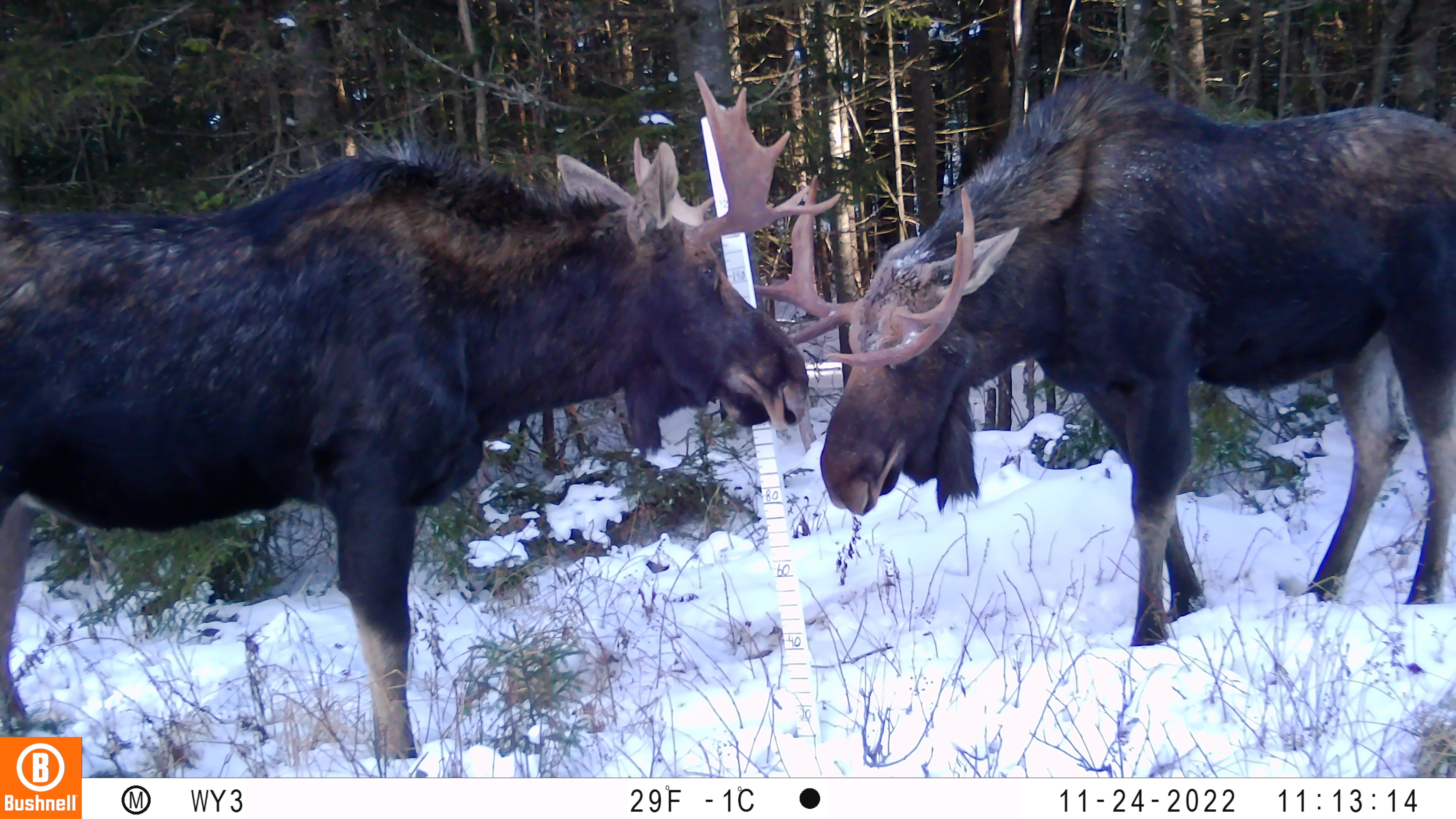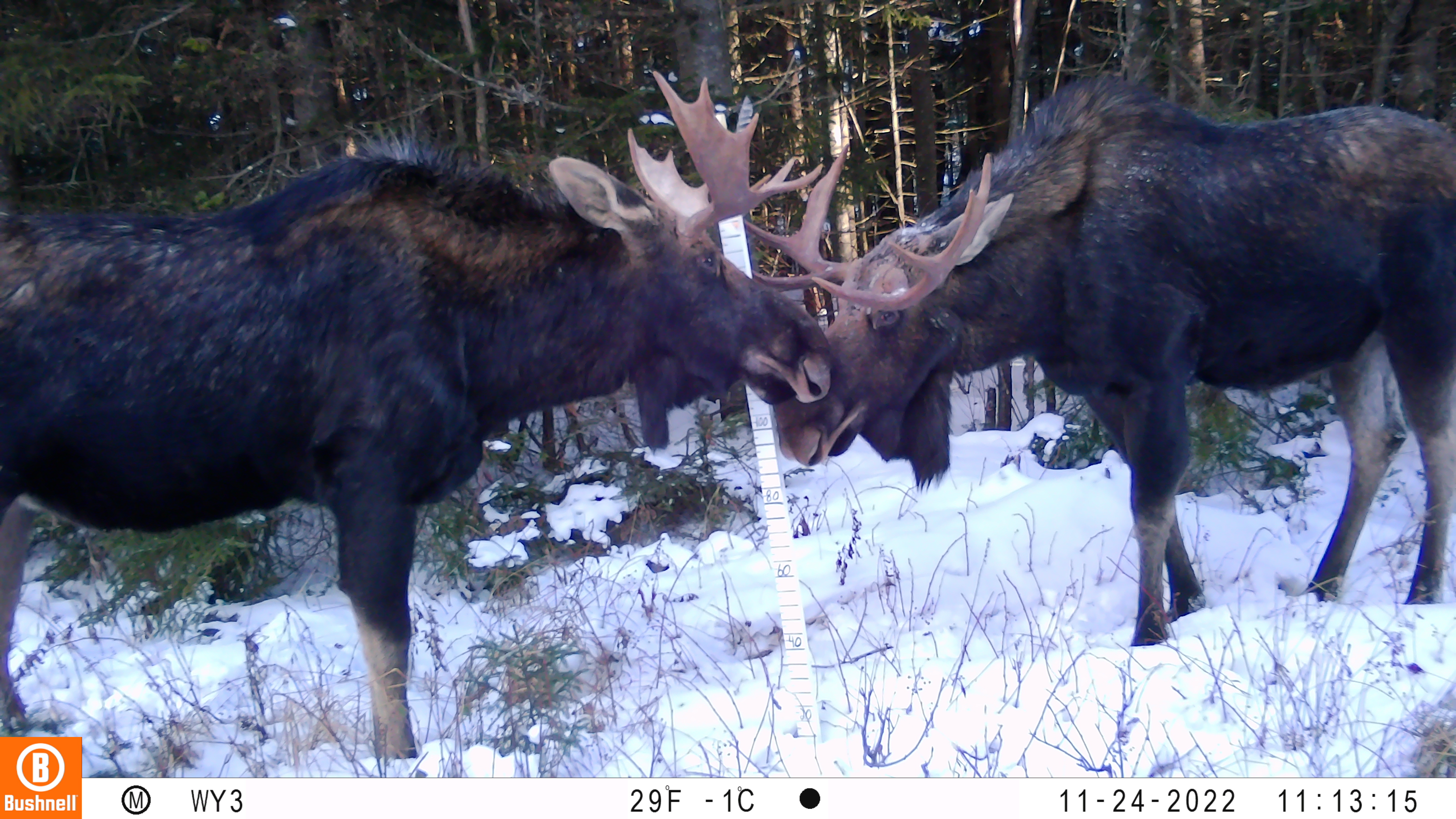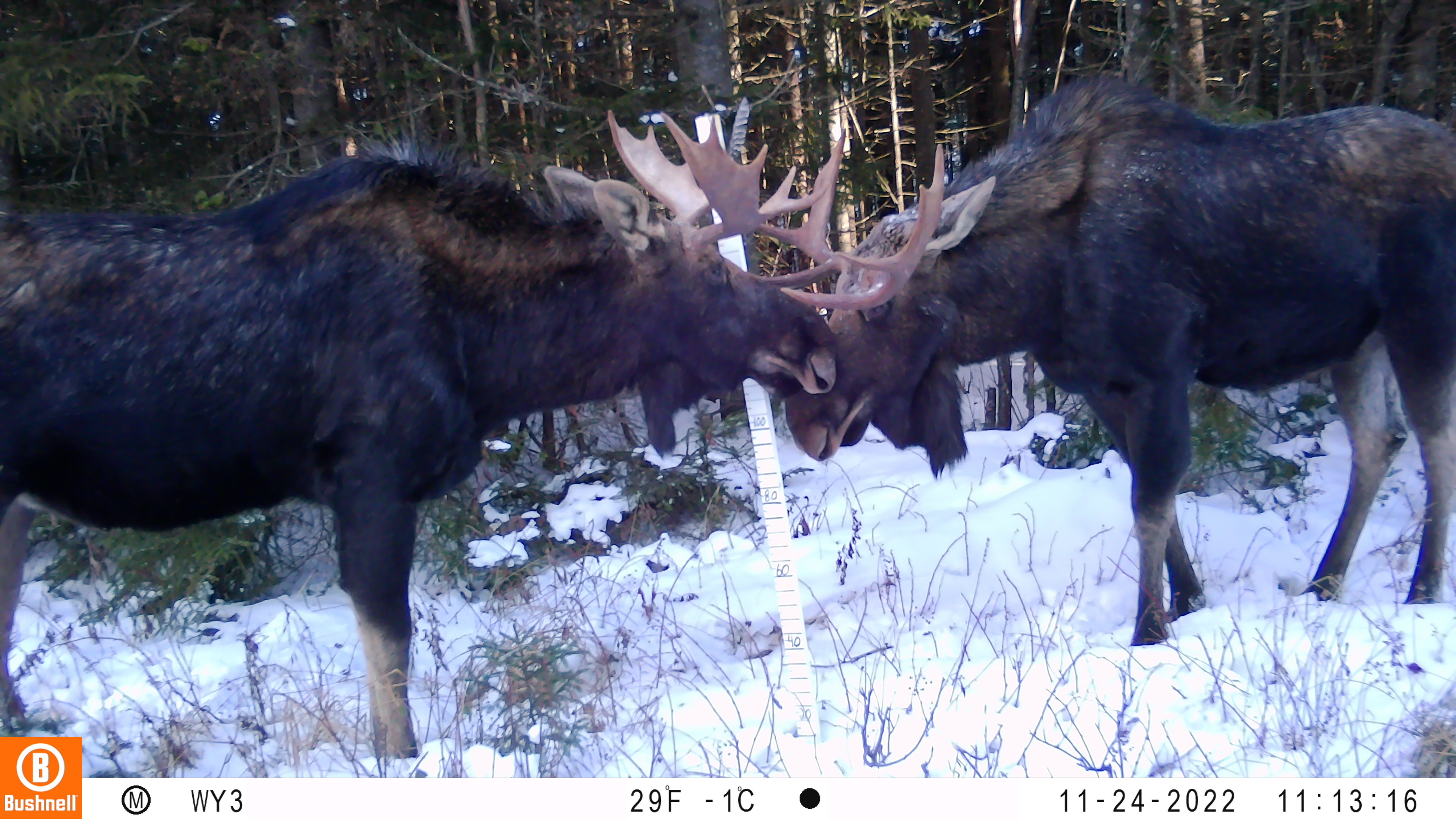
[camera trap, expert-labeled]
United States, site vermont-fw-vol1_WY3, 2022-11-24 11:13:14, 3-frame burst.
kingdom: Animalia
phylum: Chordata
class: Mammalia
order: Artiodactyla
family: Cervidae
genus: Alces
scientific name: Alces alces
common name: moose